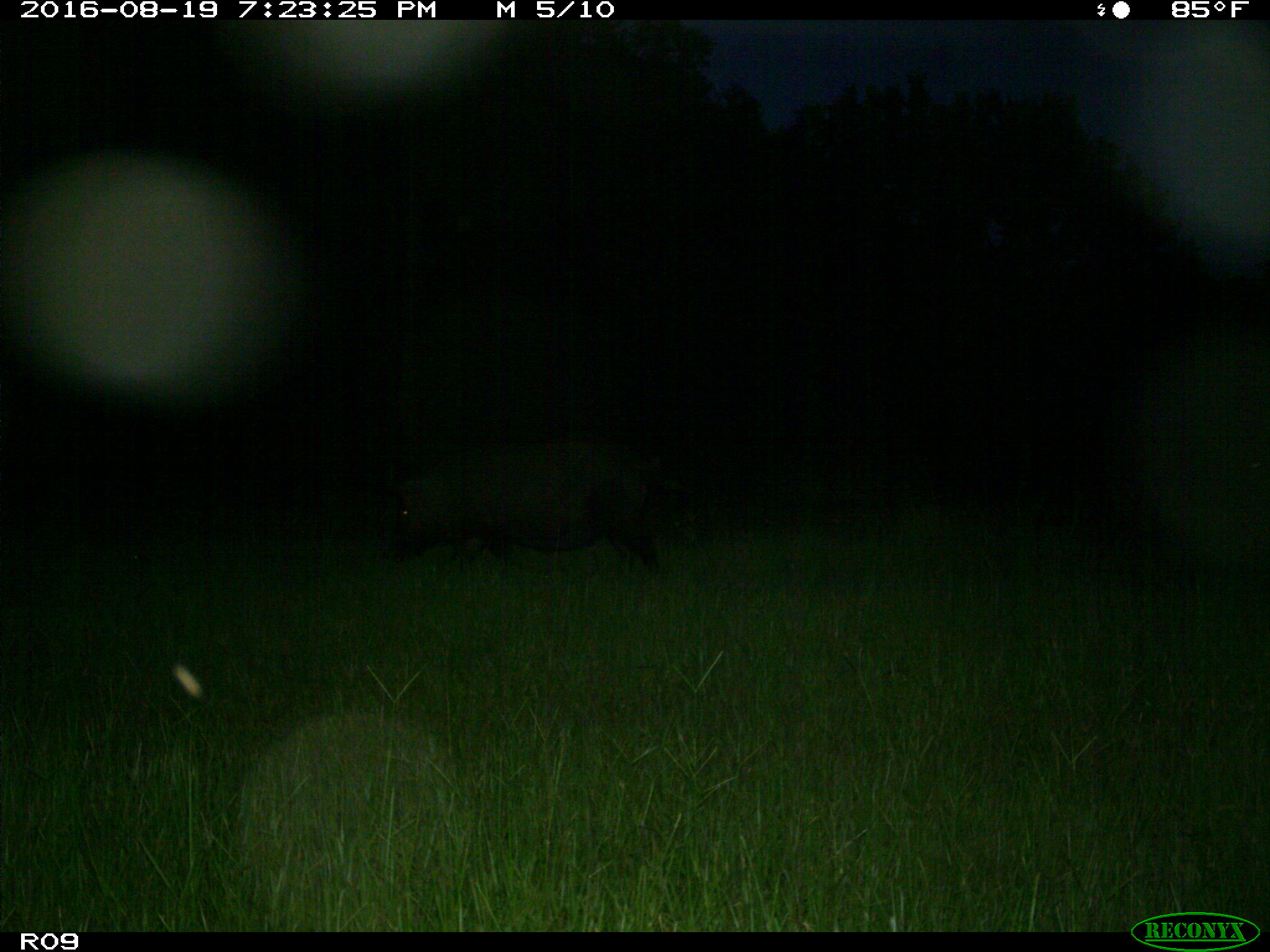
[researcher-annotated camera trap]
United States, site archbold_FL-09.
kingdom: Animalia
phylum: Chordata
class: Mammalia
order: Artiodactyla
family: Suidae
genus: Sus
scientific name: Sus scrofa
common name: wild boar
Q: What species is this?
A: Sus scrofa (wild boar).